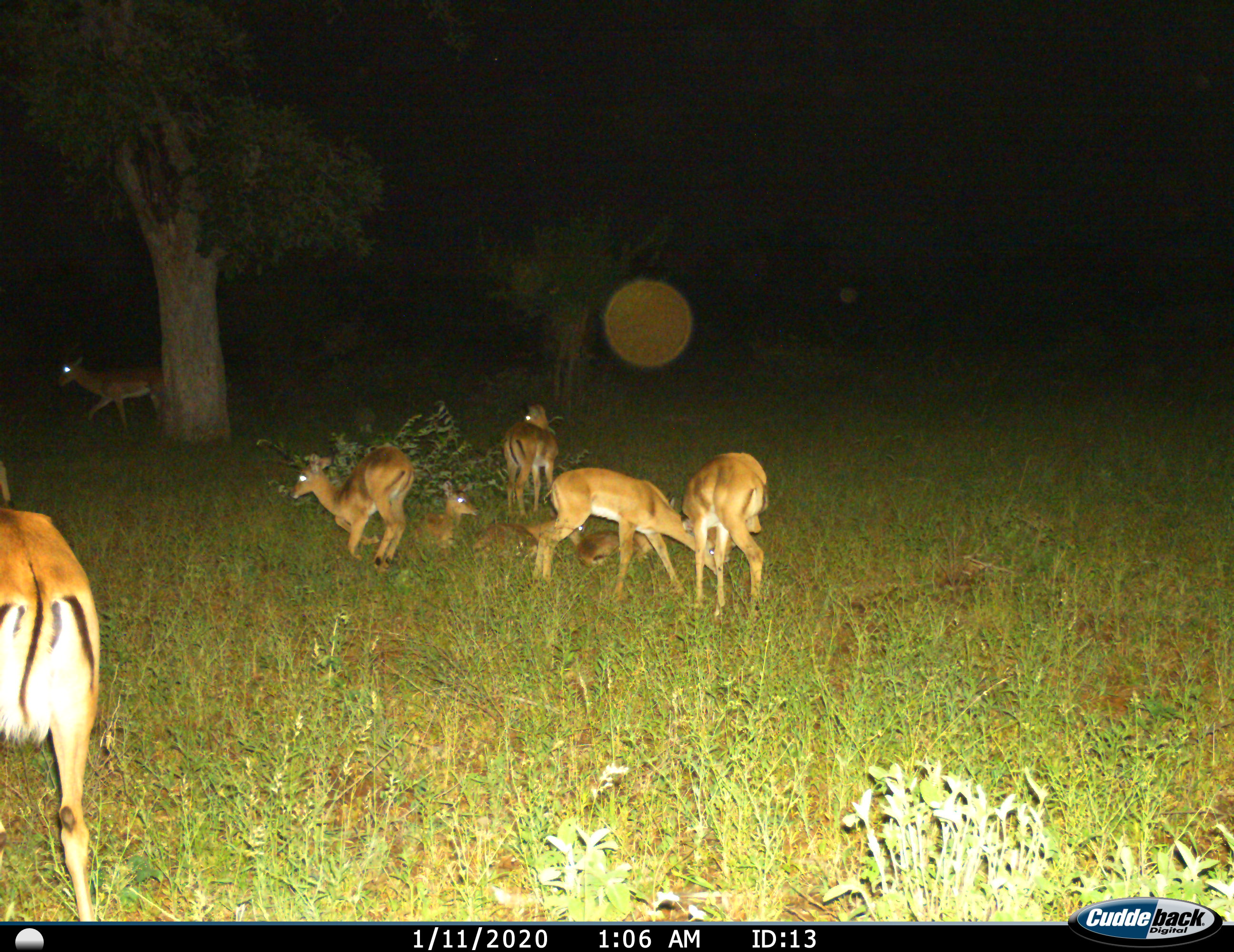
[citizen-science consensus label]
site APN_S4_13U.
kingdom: Animalia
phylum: Chordata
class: Mammalia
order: Artiodactyla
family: Bovidae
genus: Aepyceros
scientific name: Aepyceros melampus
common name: impala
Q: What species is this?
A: Impala (Aepyceros melampus).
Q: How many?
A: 9.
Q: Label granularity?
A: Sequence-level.